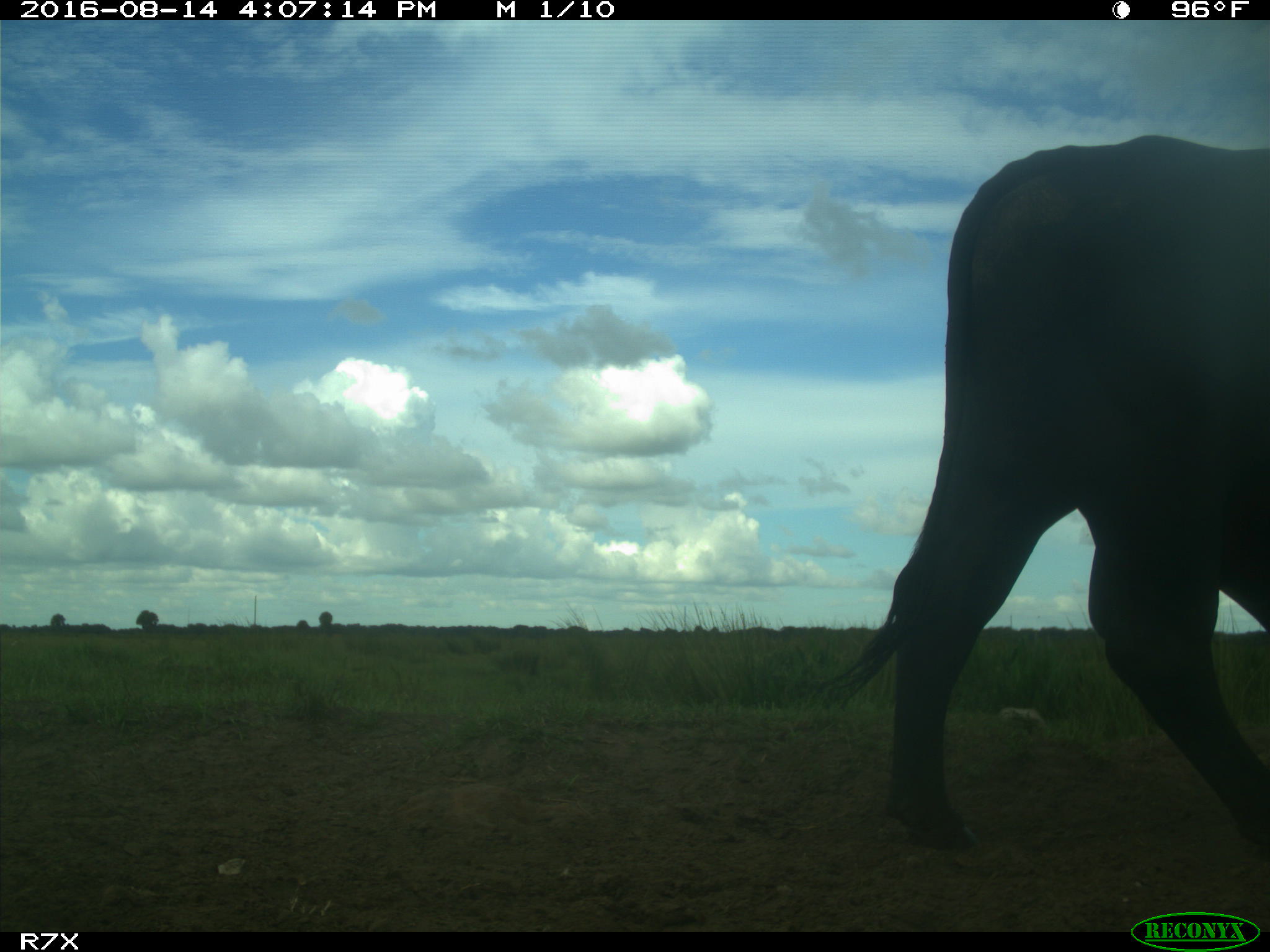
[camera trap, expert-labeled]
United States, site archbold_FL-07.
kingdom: Animalia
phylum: Chordata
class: Mammalia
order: Artiodactyla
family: Bovidae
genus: Bos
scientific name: Bos taurus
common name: domestic cow